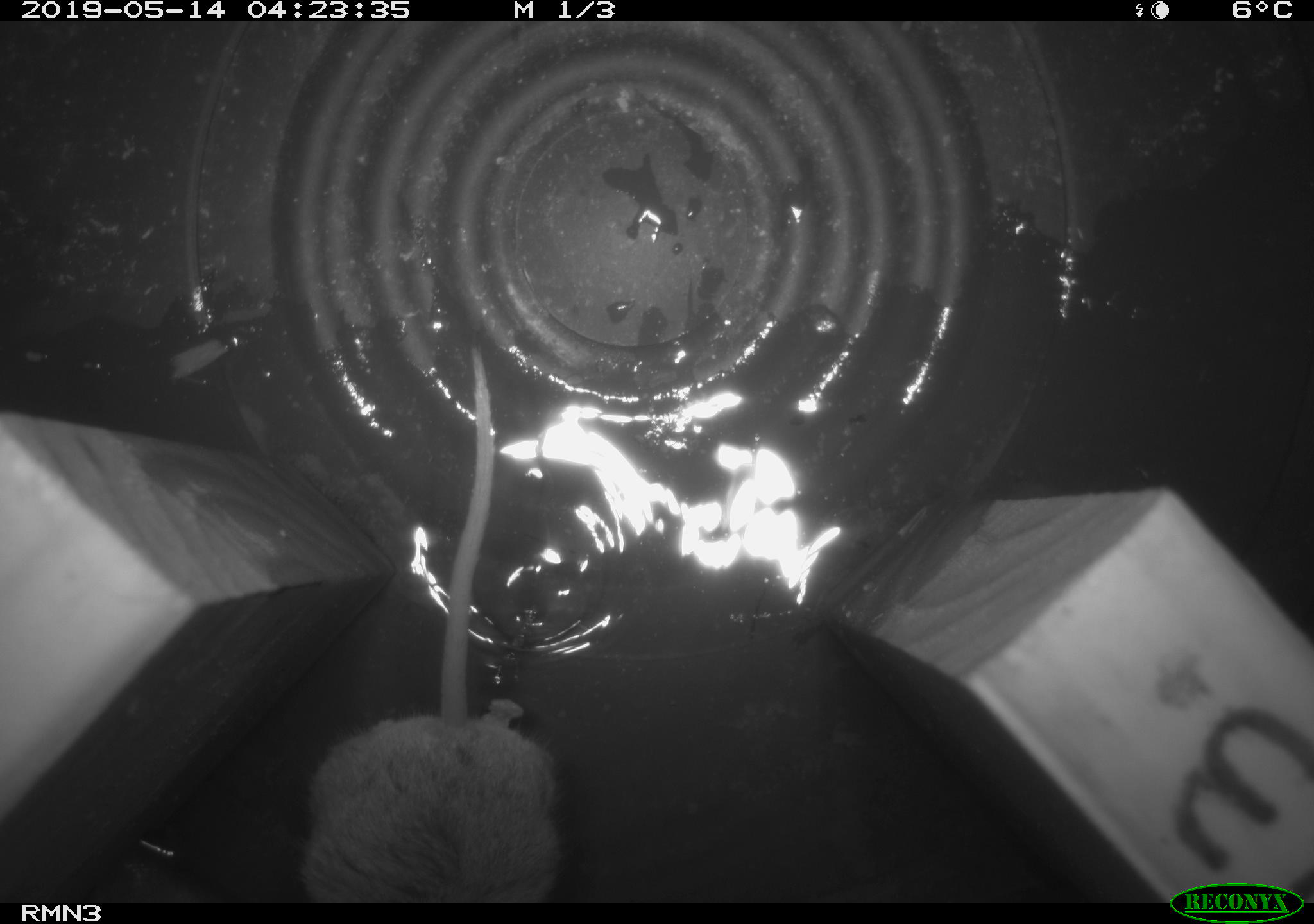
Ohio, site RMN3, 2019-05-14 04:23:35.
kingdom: Animalia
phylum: Chordata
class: Mammalia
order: Rodentia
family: Cricetidae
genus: Peromyscus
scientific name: Peromyscus leucopus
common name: white-footed mouse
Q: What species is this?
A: White-footed mouse (Peromyscus leucopus).